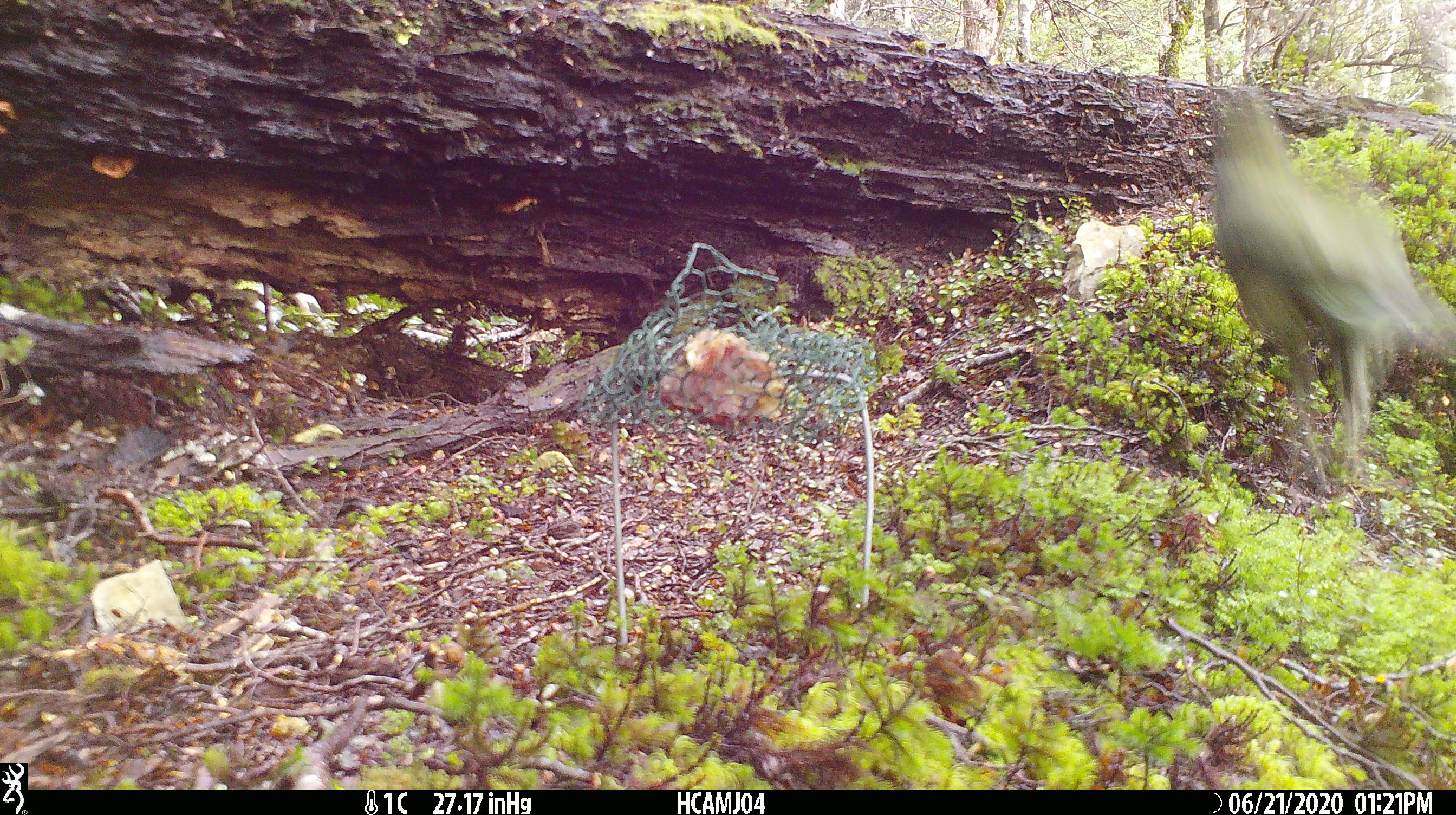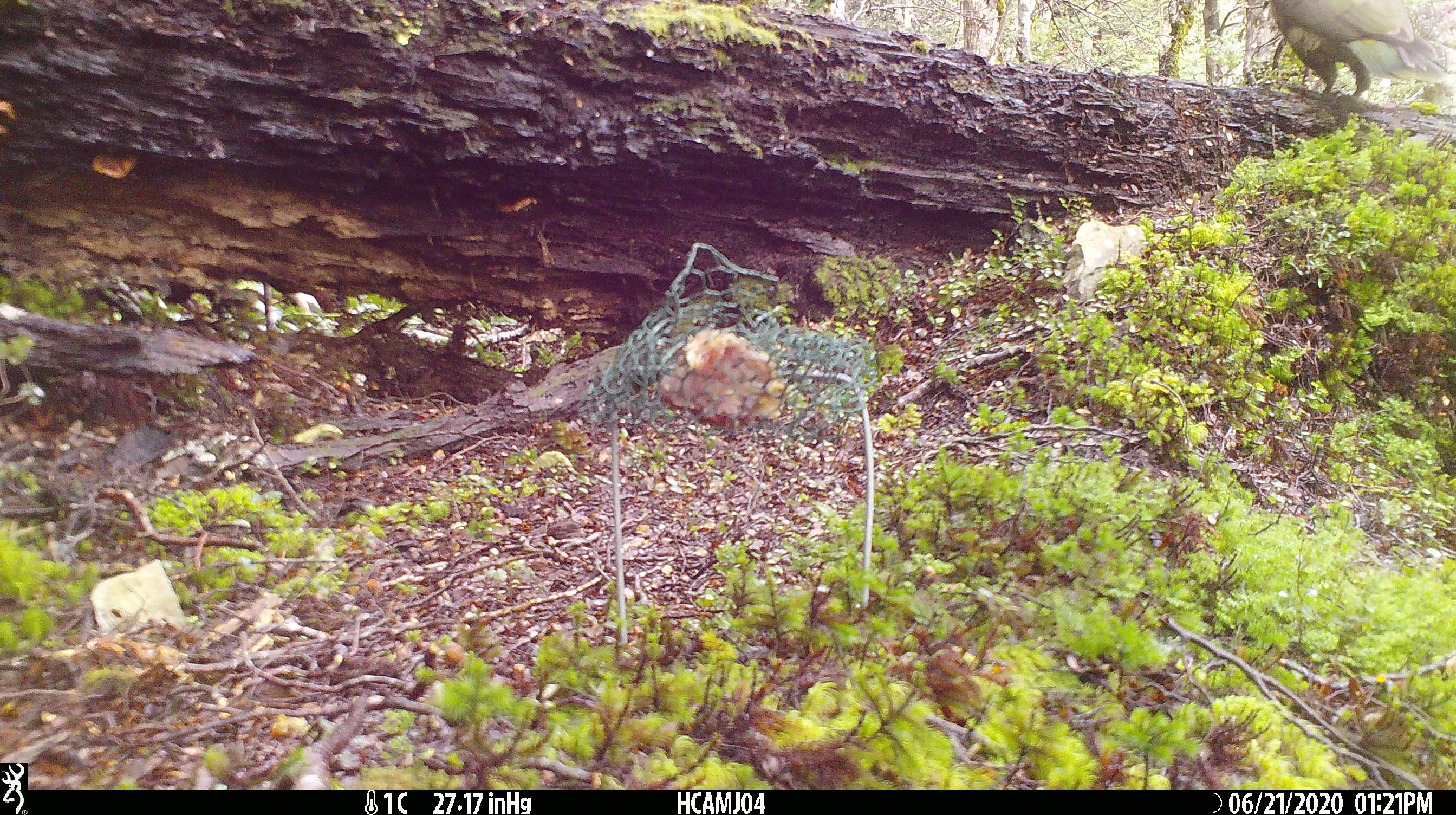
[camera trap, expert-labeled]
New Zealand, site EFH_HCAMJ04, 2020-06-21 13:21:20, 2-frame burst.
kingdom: Animalia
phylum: Chordata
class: Aves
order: Psittaciformes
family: Strigopidae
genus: Nestor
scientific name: Nestor notabilis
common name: kea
Kea (Nestor notabilis).